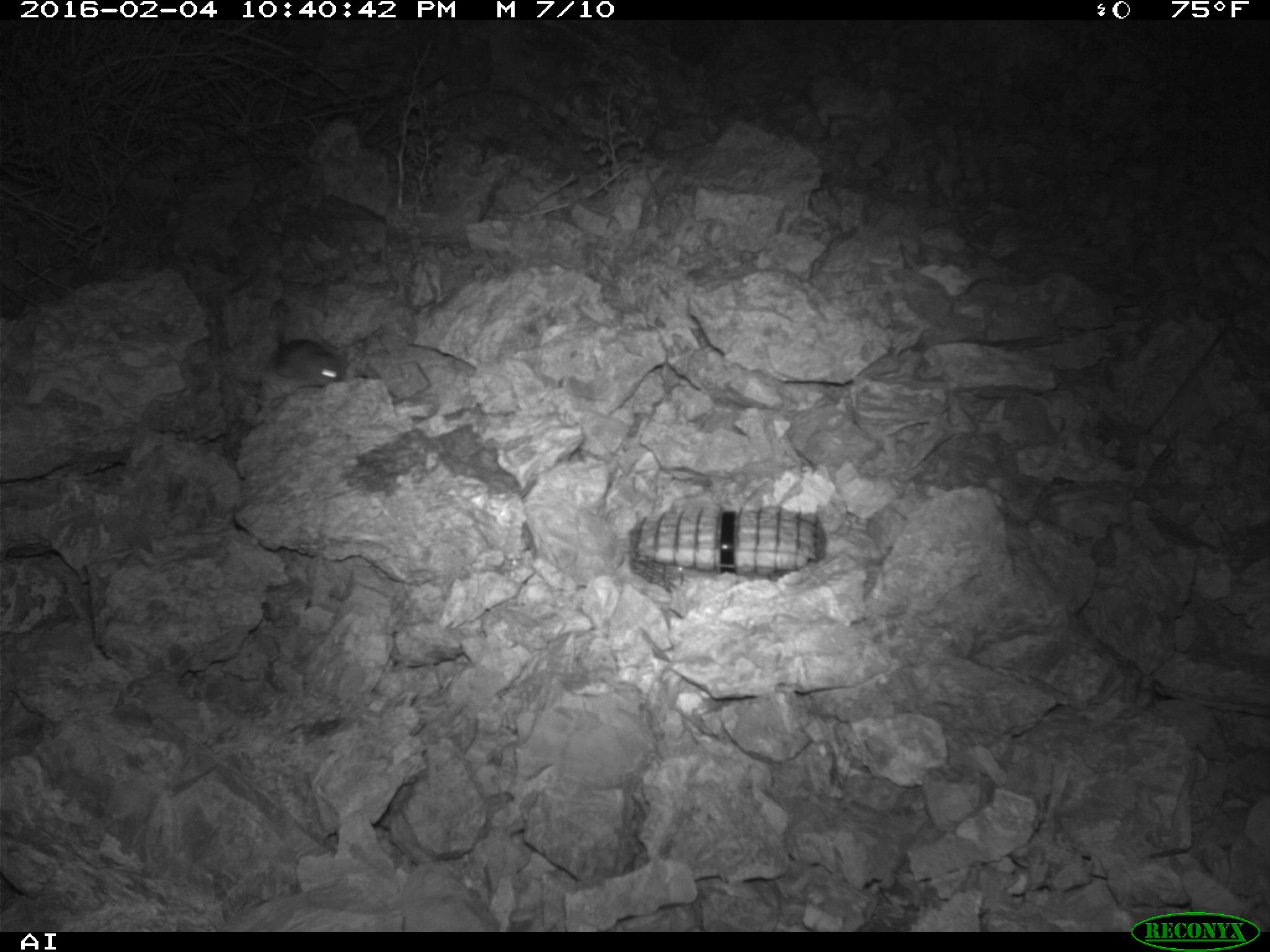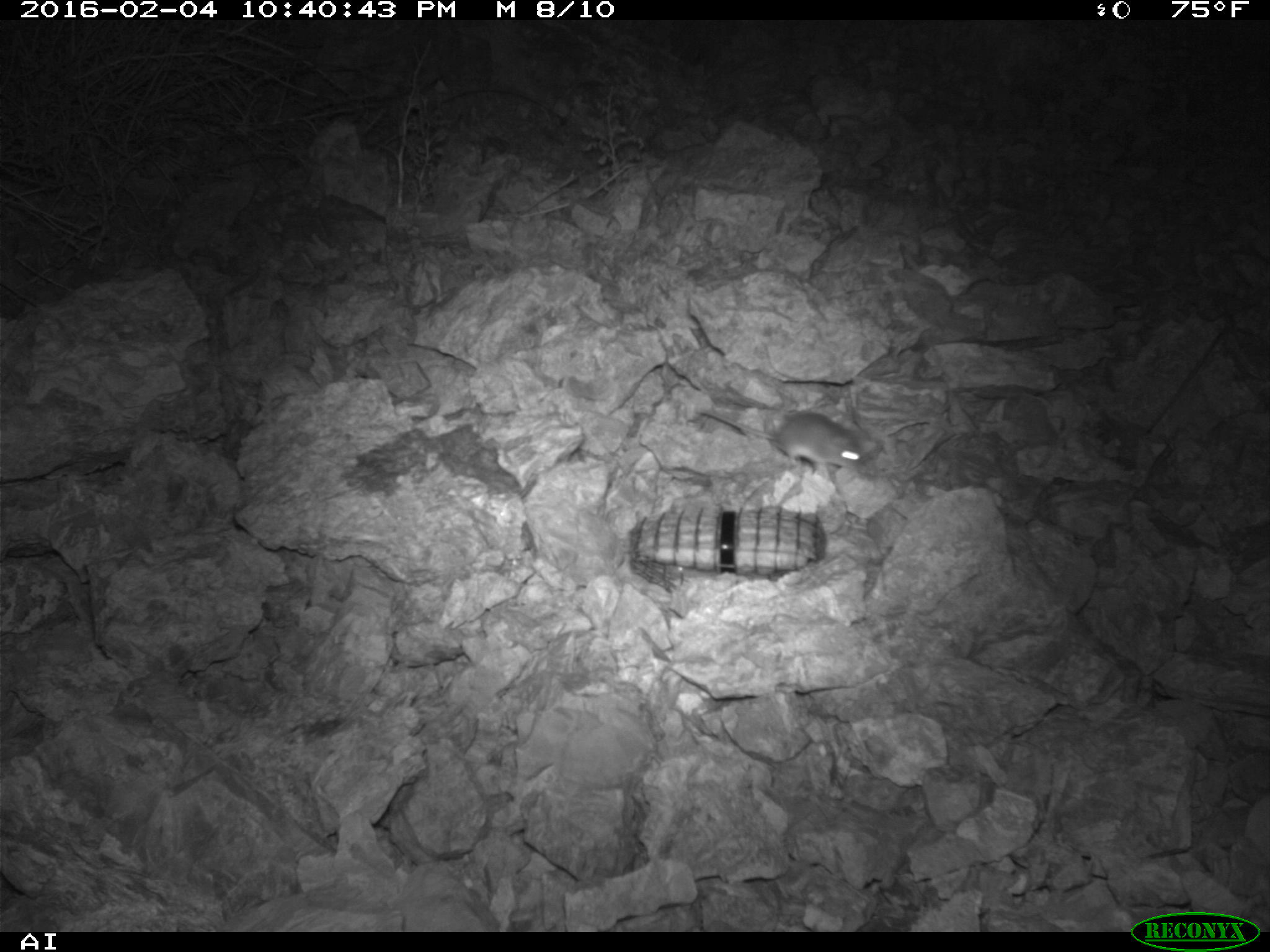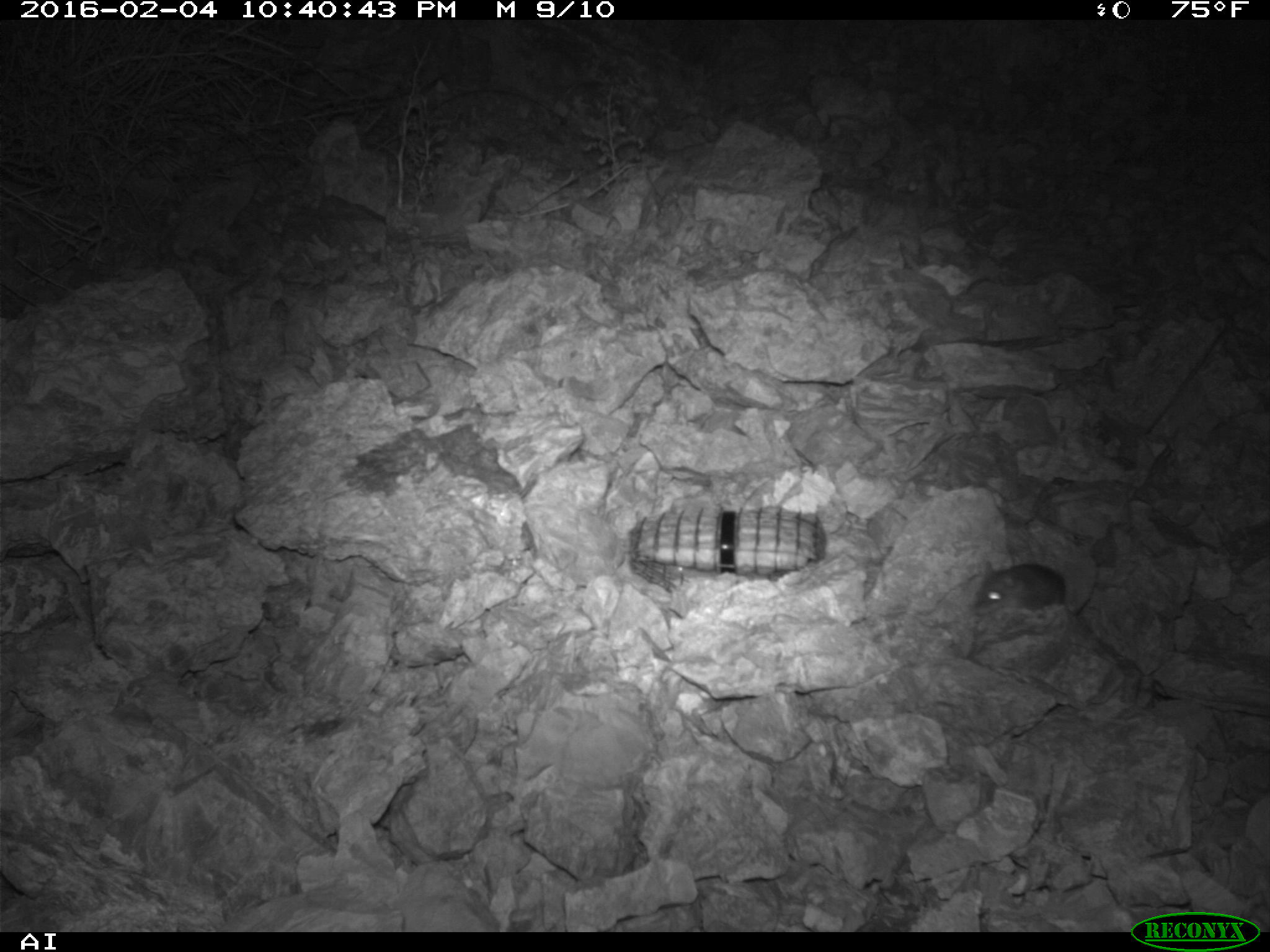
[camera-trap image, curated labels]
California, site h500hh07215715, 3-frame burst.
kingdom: Animalia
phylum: Chordata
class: Mammalia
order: Rodentia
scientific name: Rodentia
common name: rodent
Rodent (Rodentia).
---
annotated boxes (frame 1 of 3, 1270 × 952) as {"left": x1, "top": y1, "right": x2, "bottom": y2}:
rodent: {"left": 269, "top": 324, "right": 348, "bottom": 386}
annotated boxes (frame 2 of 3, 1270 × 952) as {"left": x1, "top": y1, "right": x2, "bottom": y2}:
rodent: {"left": 695, "top": 409, "right": 866, "bottom": 465}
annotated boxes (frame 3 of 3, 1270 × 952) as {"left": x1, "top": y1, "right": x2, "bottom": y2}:
rodent: {"left": 971, "top": 560, "right": 1064, "bottom": 614}